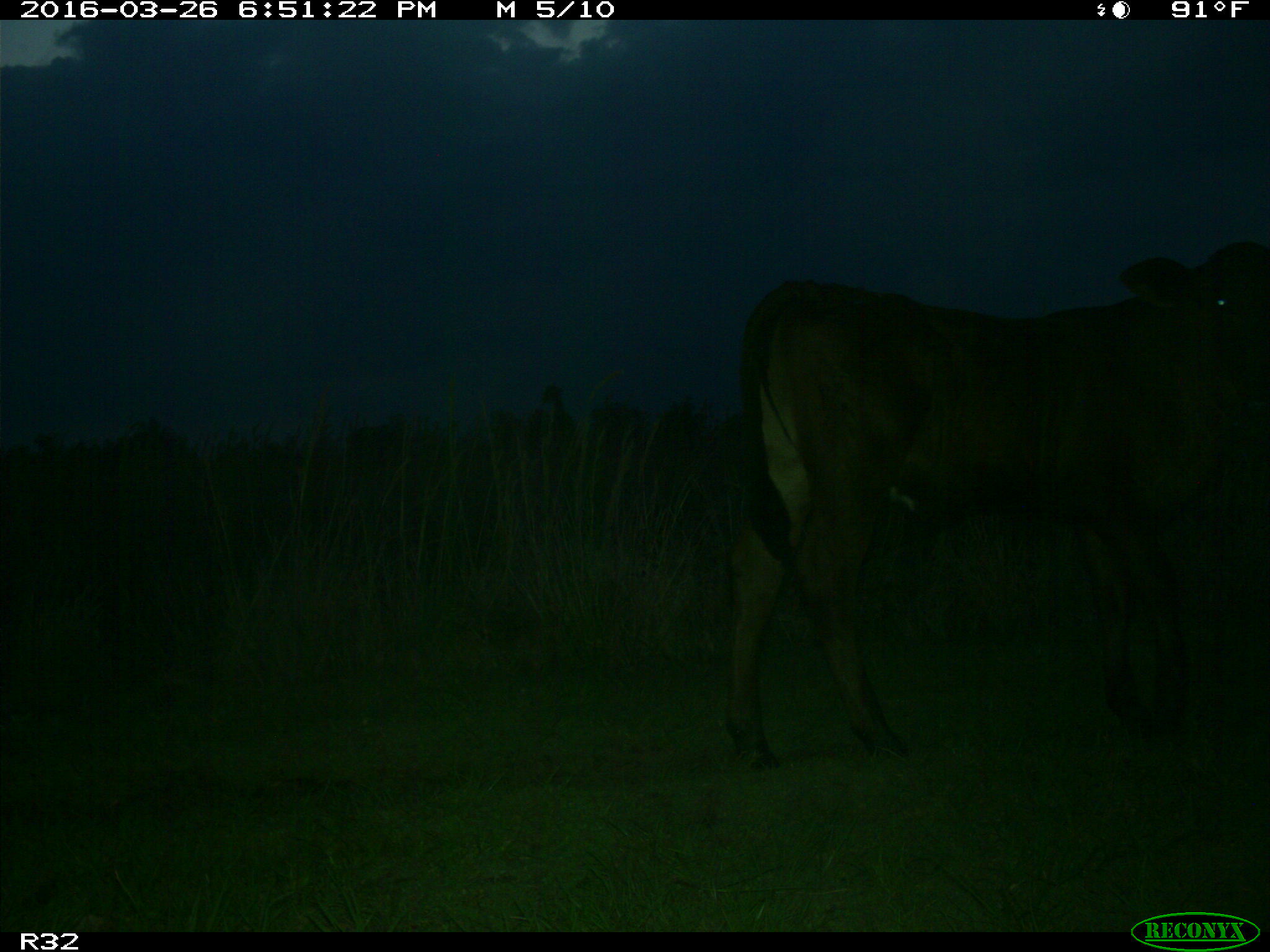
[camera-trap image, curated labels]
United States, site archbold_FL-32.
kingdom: Animalia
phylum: Chordata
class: Mammalia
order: Artiodactyla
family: Bovidae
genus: Bos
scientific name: Bos taurus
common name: domestic cow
Bos taurus (domestic cow).